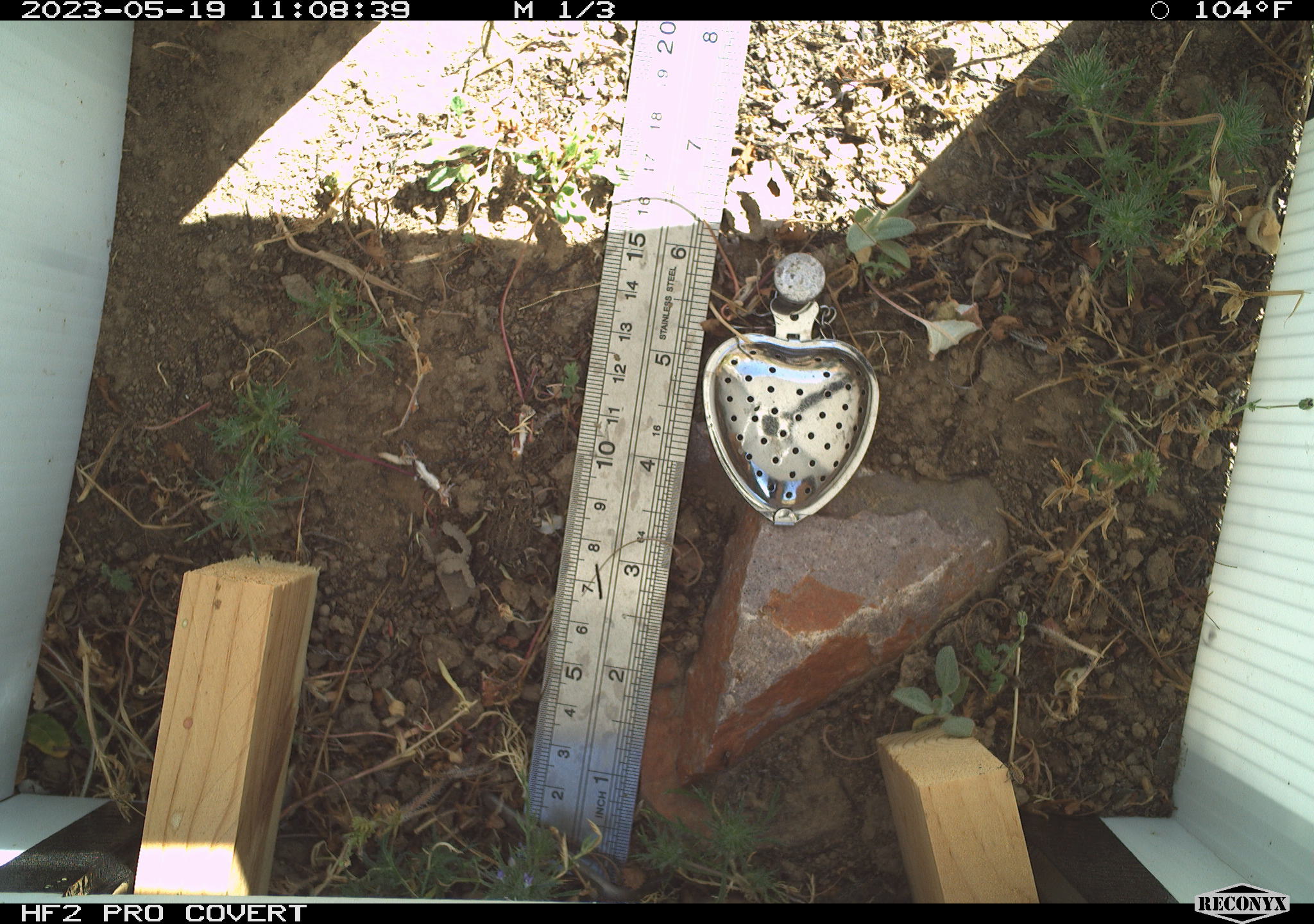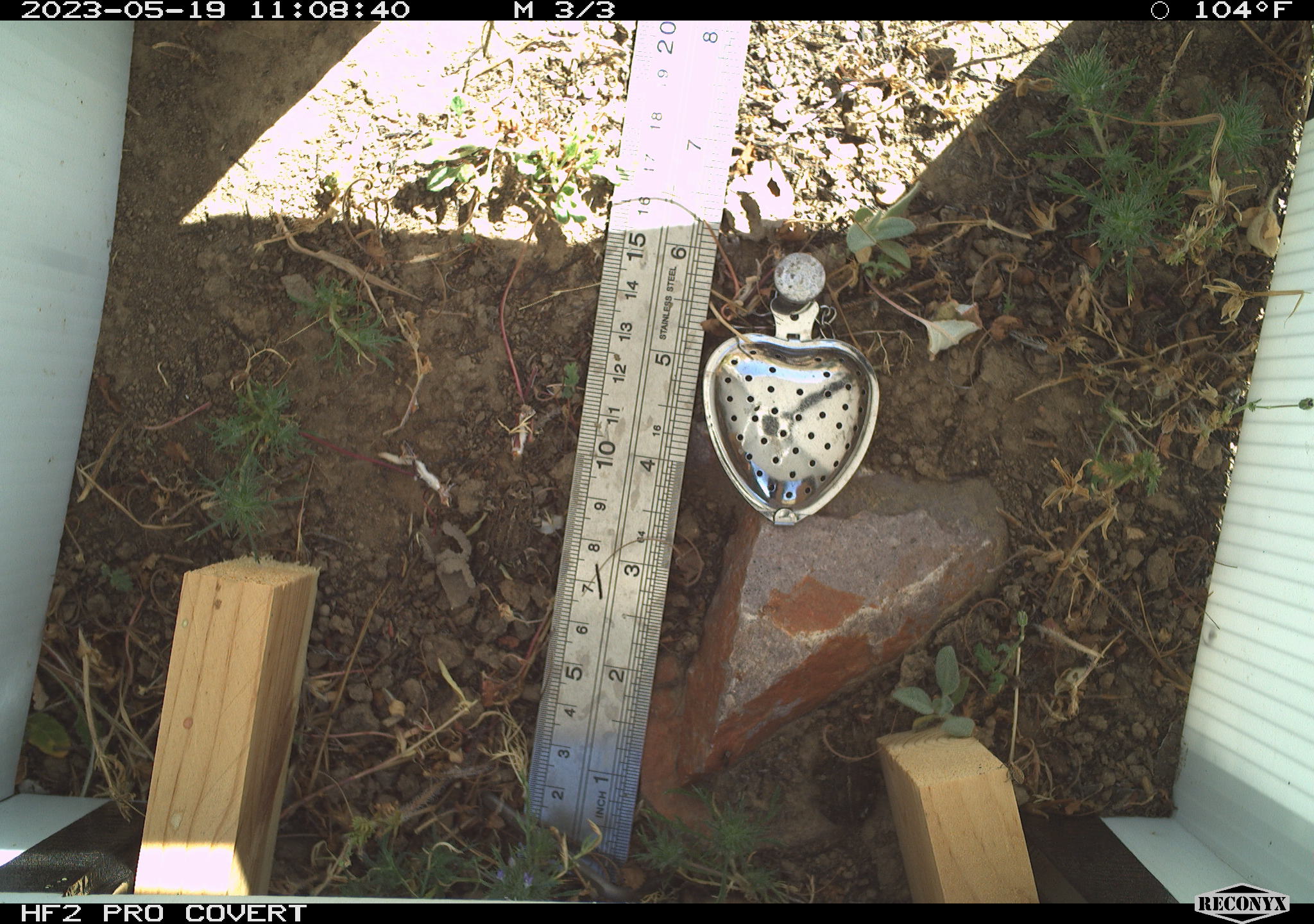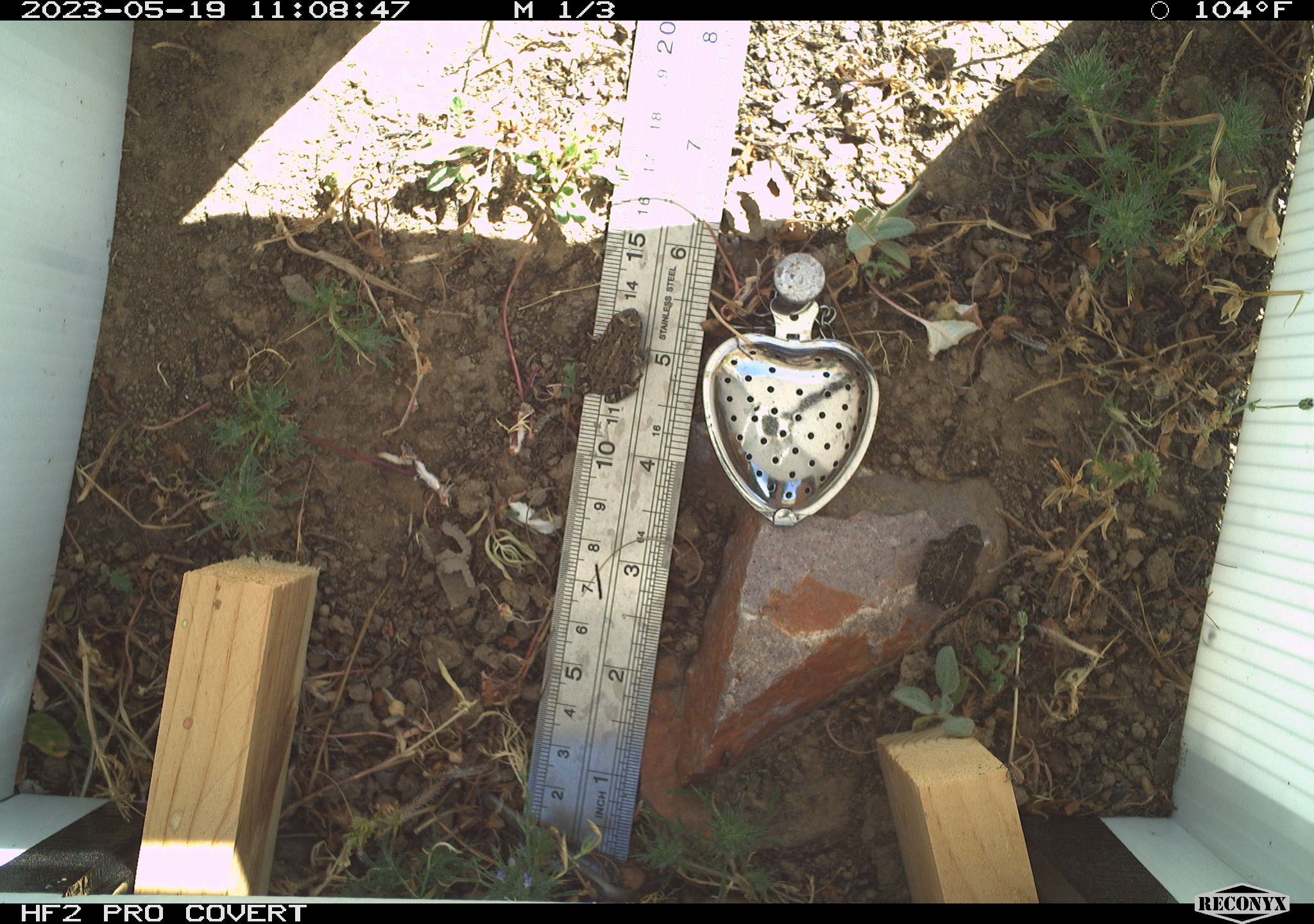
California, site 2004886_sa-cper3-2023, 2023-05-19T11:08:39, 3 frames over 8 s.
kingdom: Animalia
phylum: Chordata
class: Amphibia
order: Anura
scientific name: Anura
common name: frogs